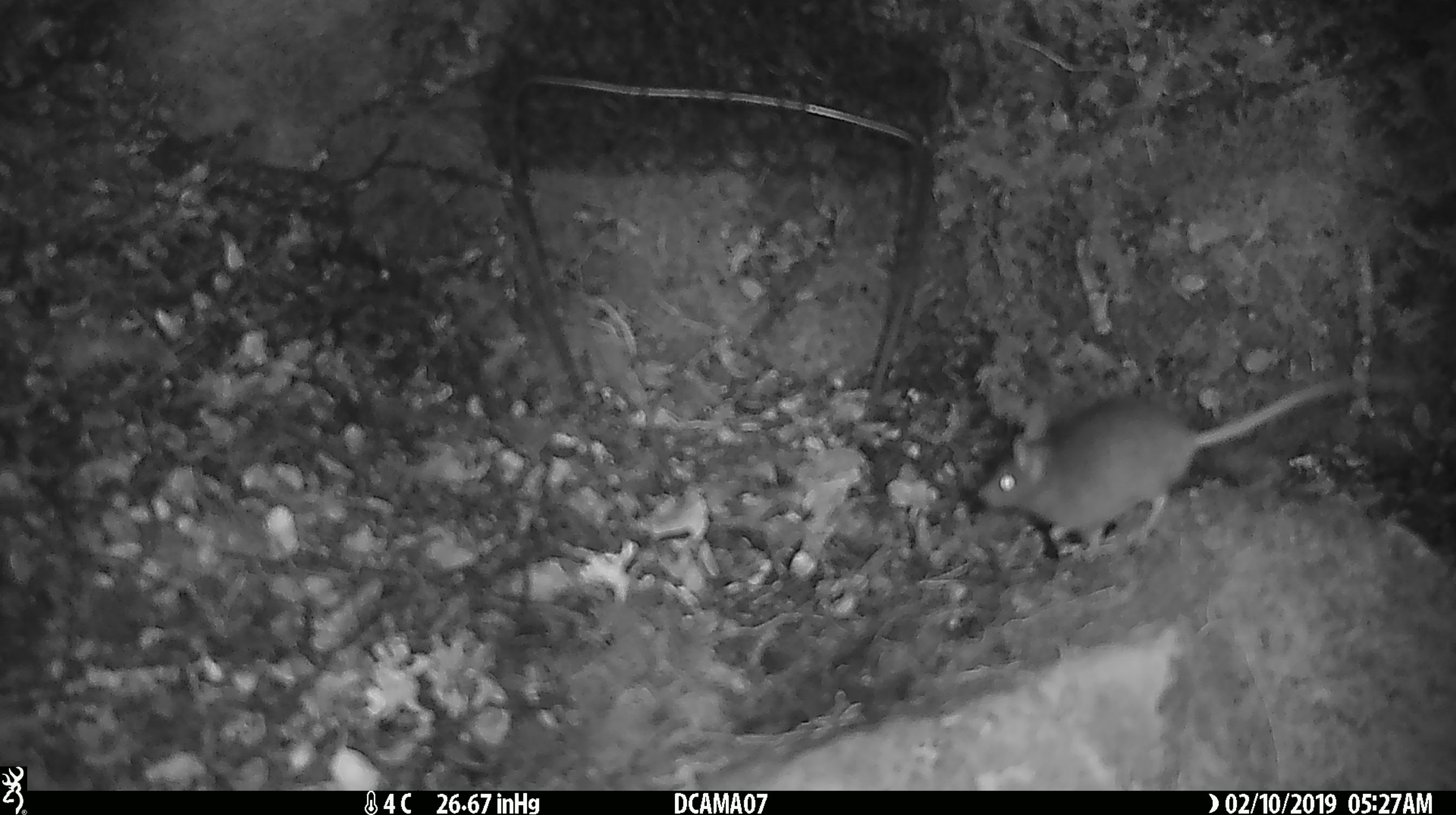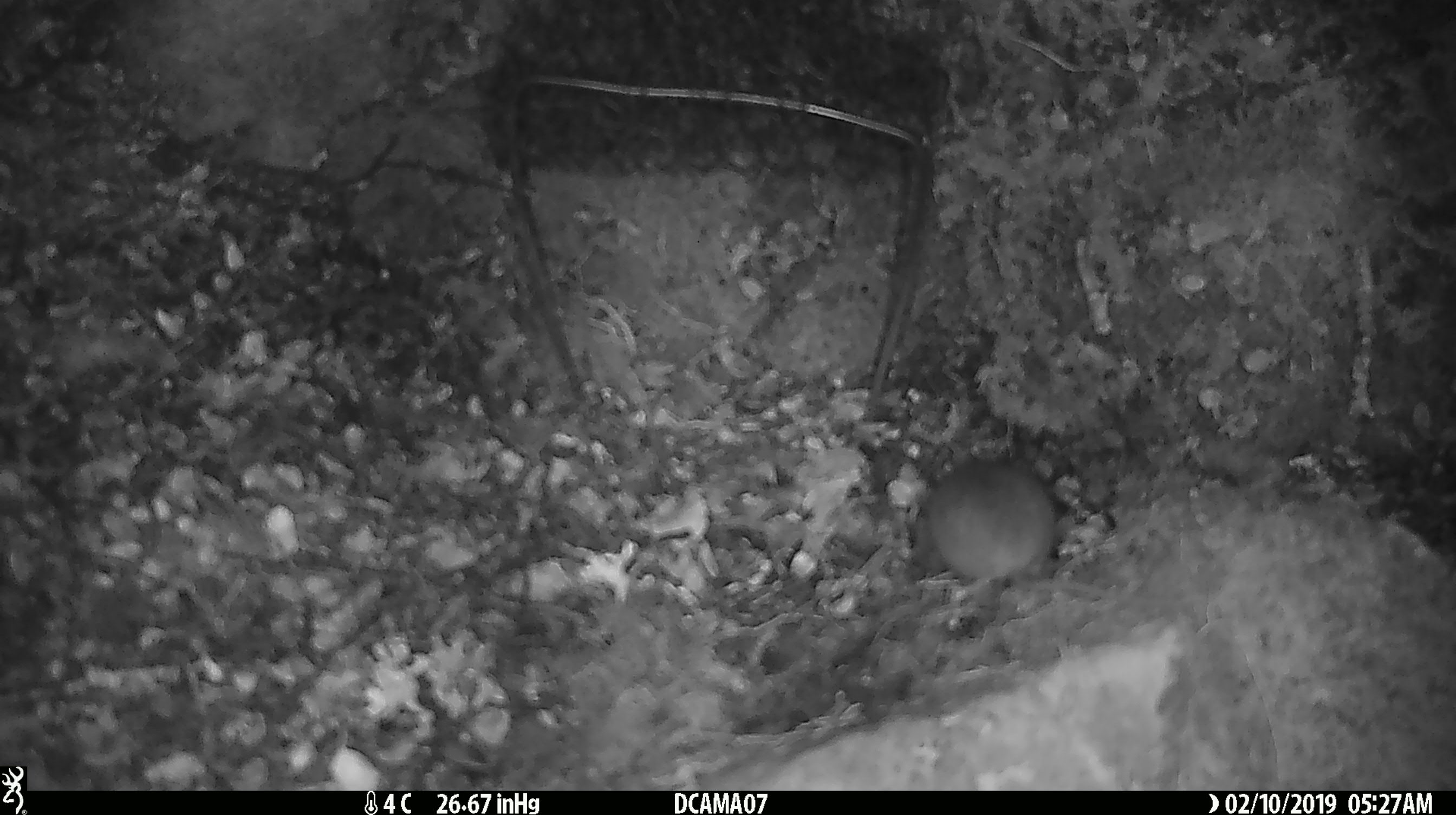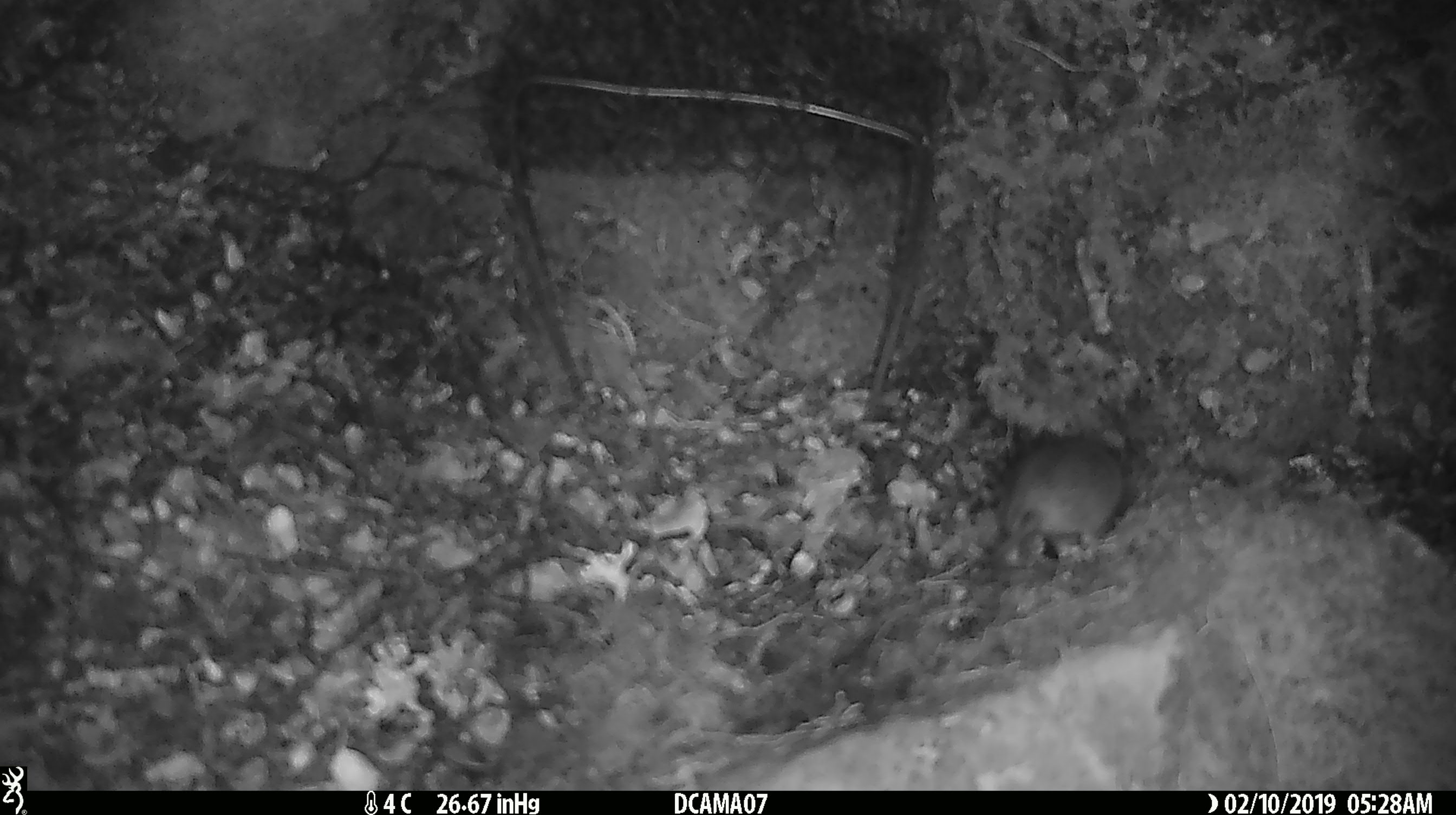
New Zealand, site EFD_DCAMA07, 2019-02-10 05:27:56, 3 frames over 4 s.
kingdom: Animalia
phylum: Chordata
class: Mammalia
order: Rodentia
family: Muridae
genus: Mus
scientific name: Mus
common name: mouse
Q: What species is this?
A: Mouse (Mus).